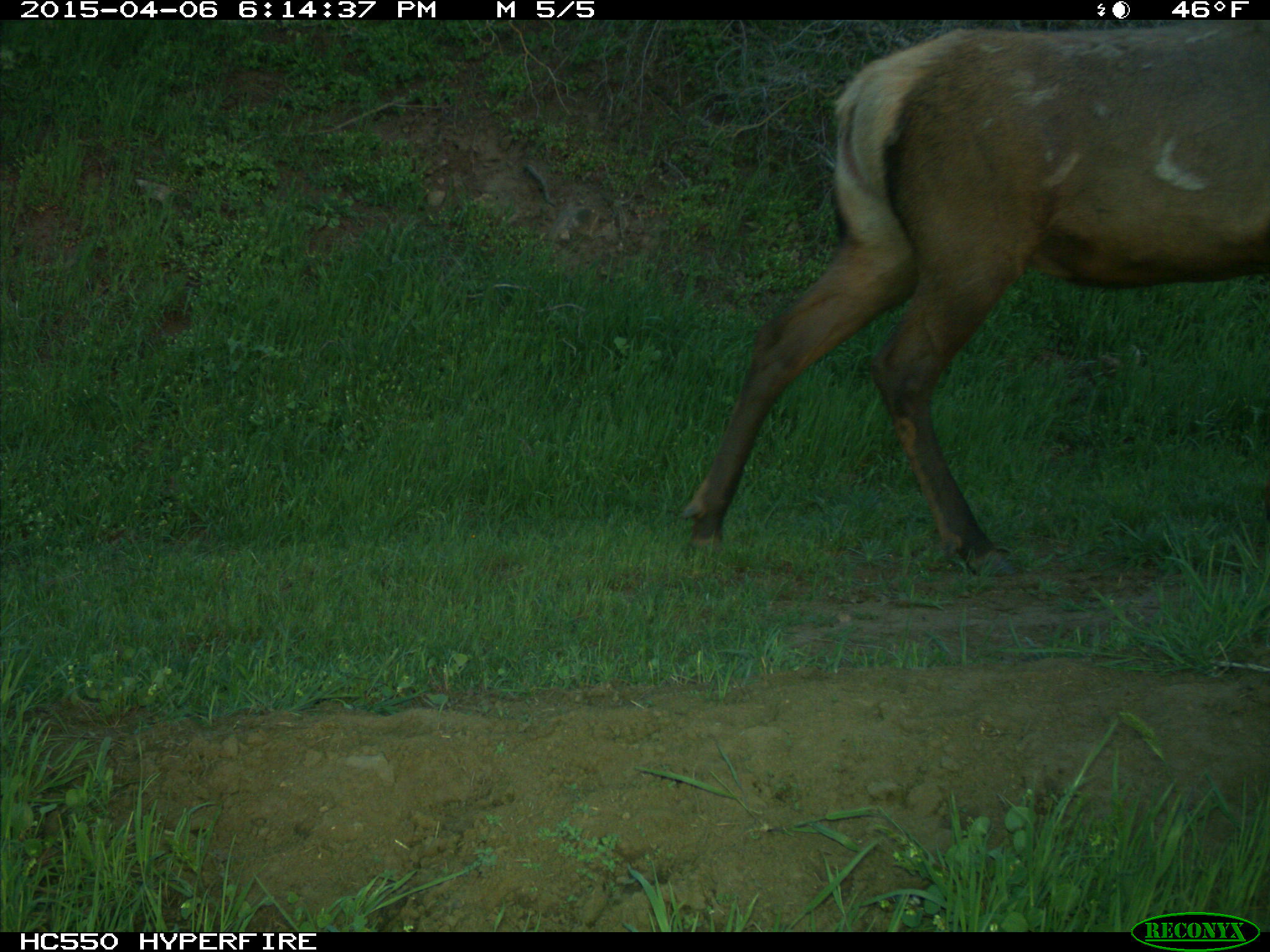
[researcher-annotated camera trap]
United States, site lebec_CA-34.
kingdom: Animalia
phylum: Chordata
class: Mammalia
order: Artiodactyla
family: Cervidae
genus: Cervus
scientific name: Cervus canadensis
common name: elk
Cervus canadensis (elk).